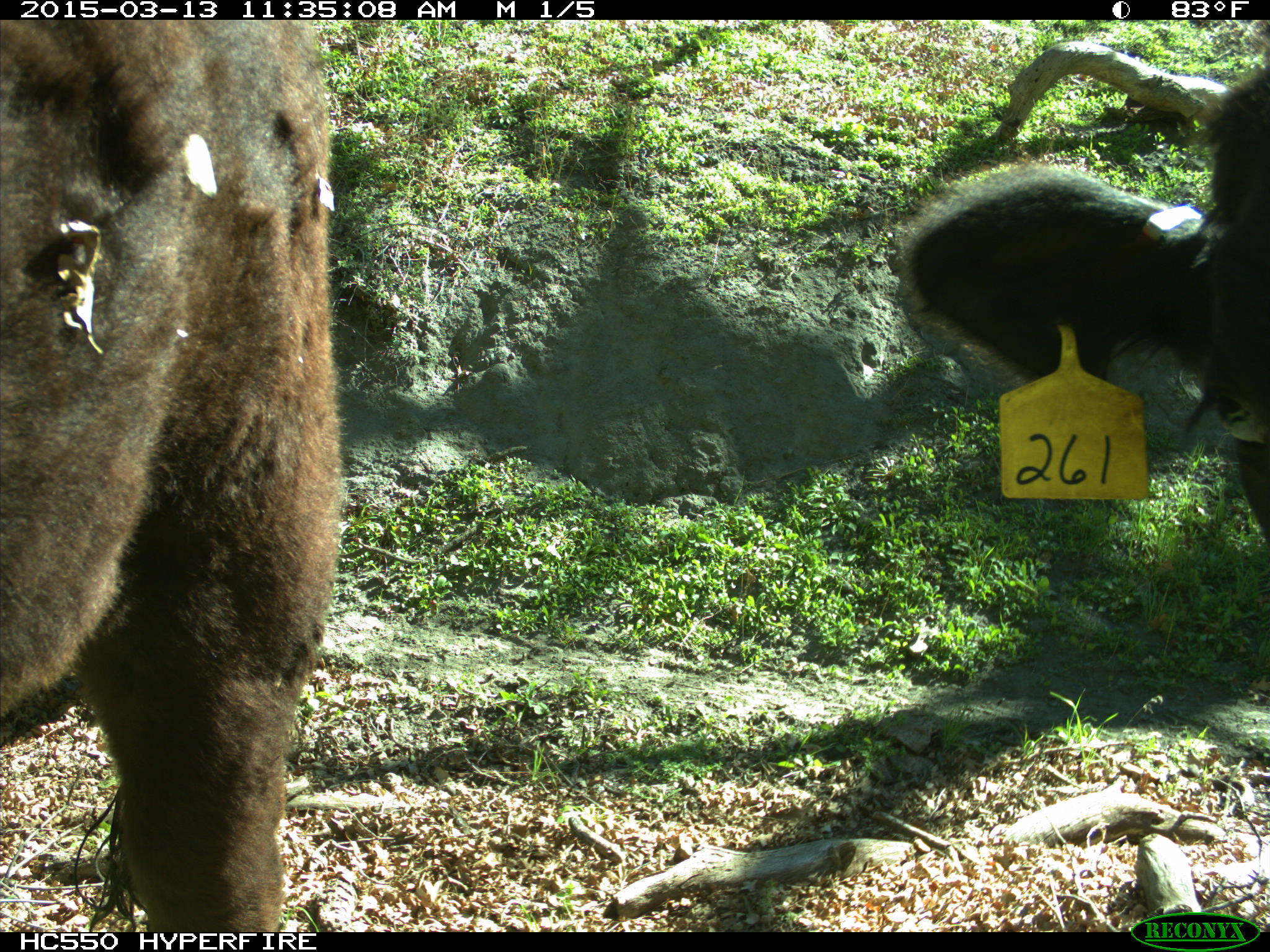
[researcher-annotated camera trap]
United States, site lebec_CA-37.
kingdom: Animalia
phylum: Chordata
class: Mammalia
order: Artiodactyla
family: Bovidae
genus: Bos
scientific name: Bos taurus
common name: domestic cow